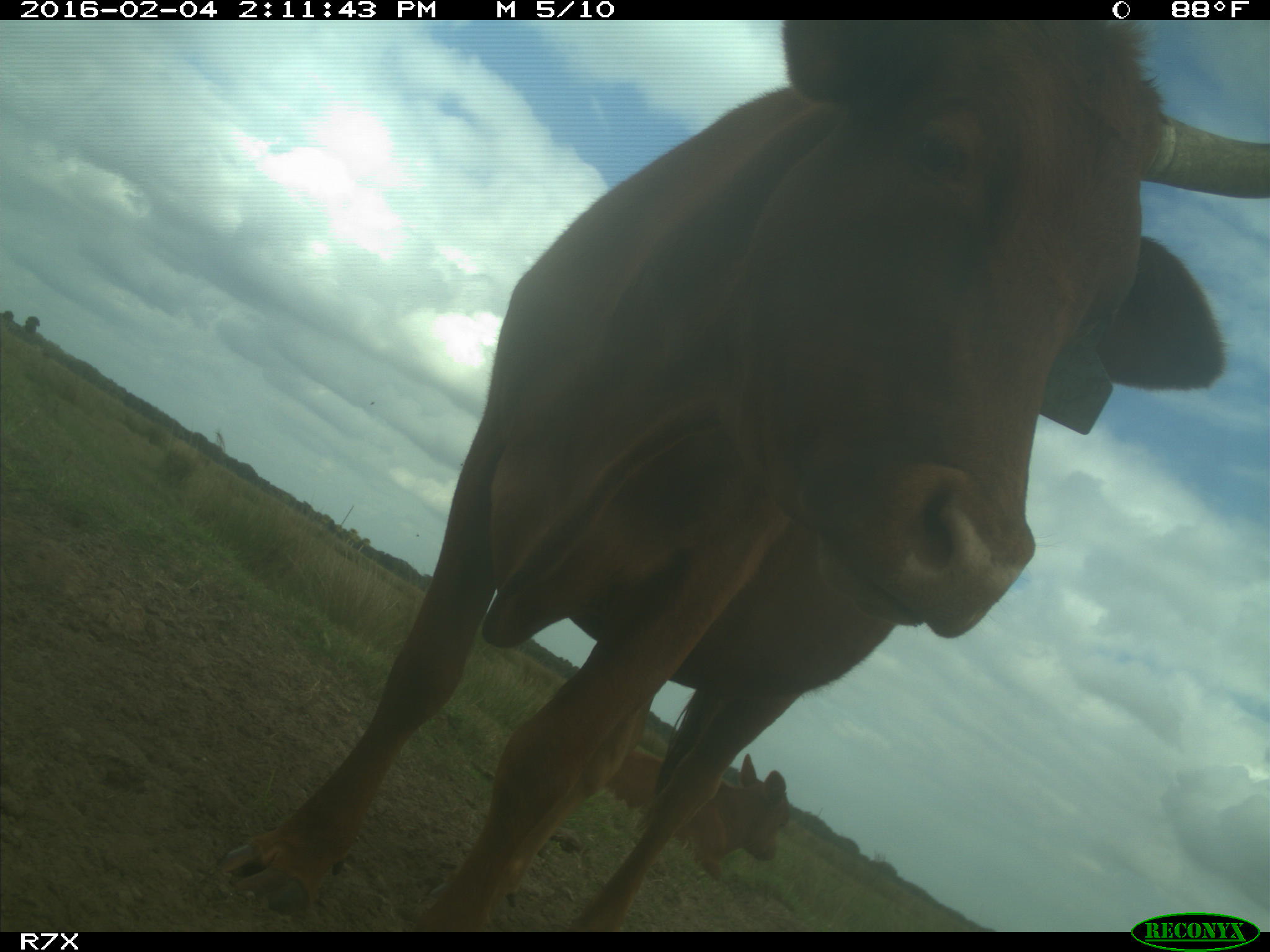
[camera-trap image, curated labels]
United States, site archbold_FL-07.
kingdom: Animalia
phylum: Chordata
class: Mammalia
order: Artiodactyla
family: Bovidae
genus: Bos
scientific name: Bos taurus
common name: domestic cow